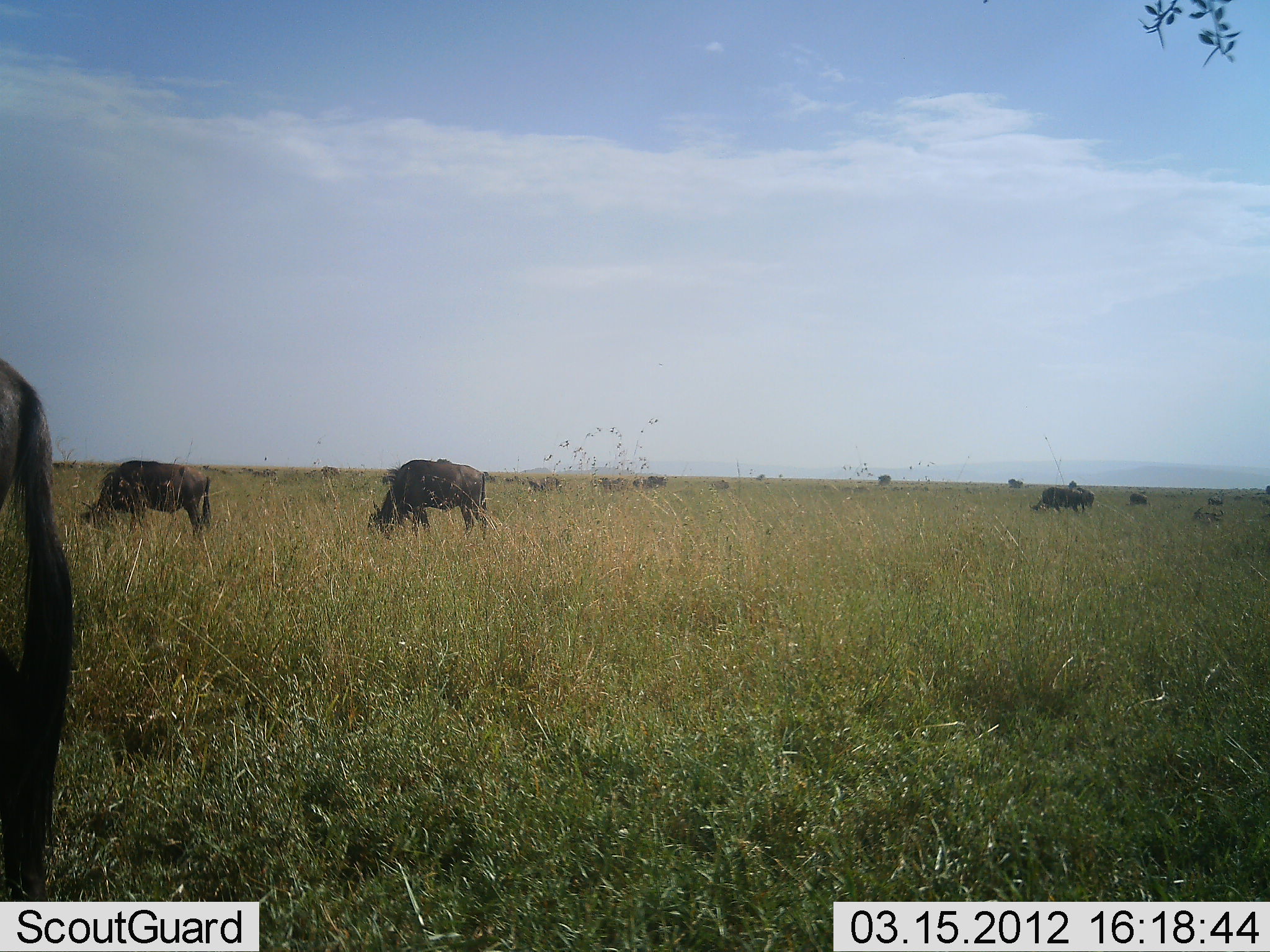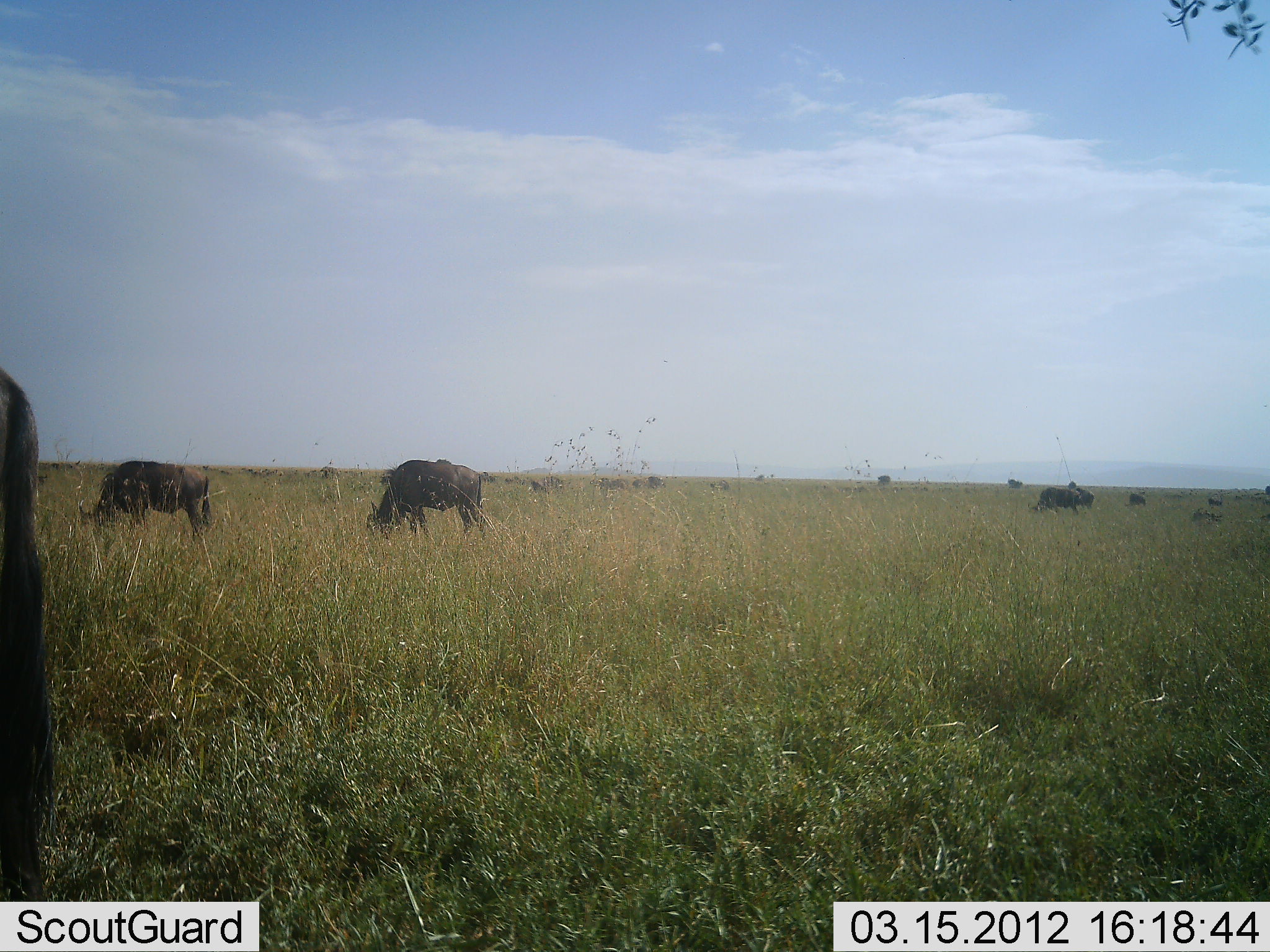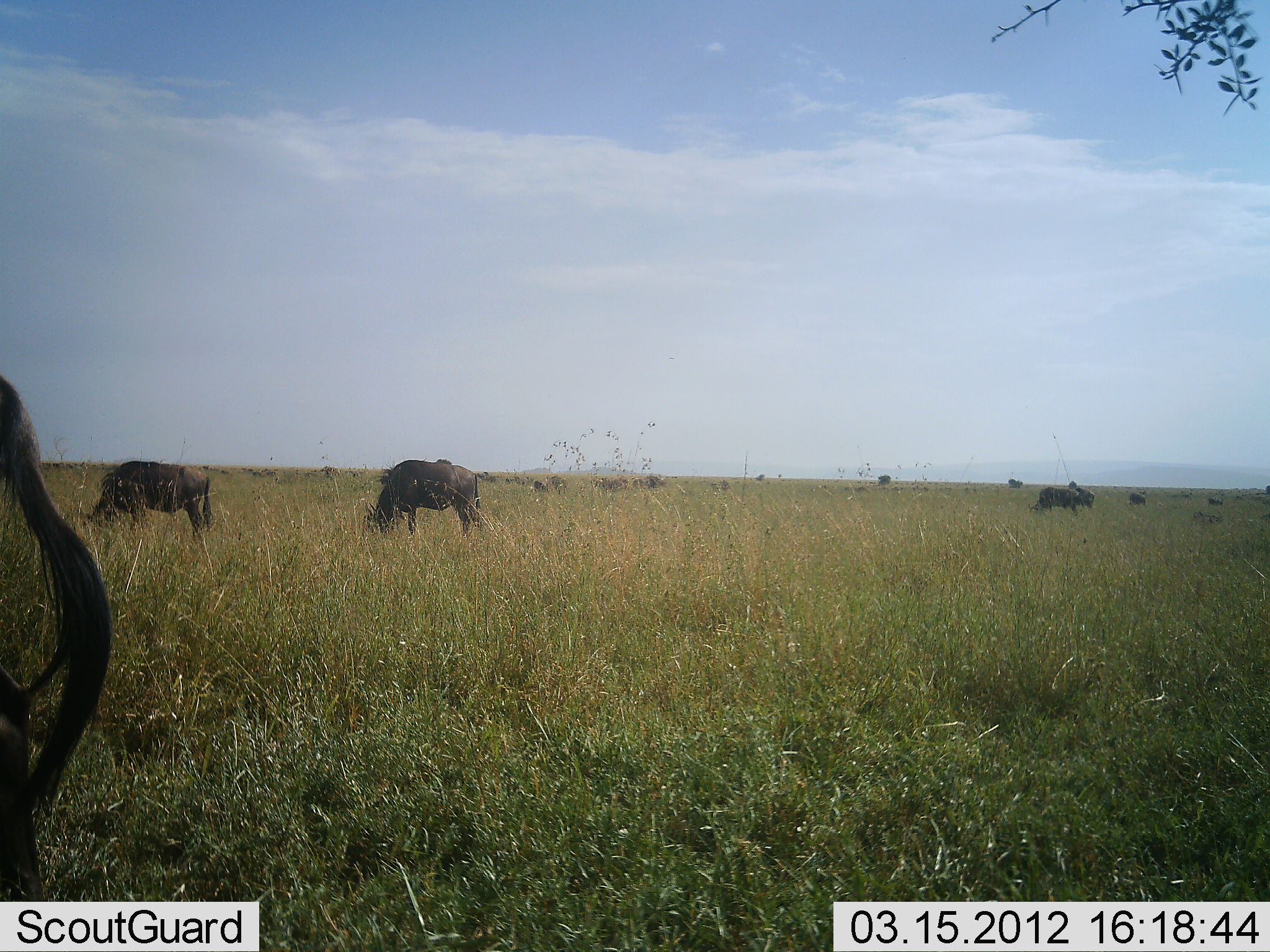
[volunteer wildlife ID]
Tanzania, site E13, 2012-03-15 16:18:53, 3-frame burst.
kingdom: Animalia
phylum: Chordata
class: Mammalia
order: Artiodactyla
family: Bovidae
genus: Connochaetes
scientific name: Connochaetes taurinus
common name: blue wildebeest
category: wildebeest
Wildebeest (blue wildebeest) (Connochaetes taurinus), count 10. Behavior (volunteer vote fractions): standing 26%, resting 7%, moving 4%, interacting 0%. Young present (vote fraction): 4%. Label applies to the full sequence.